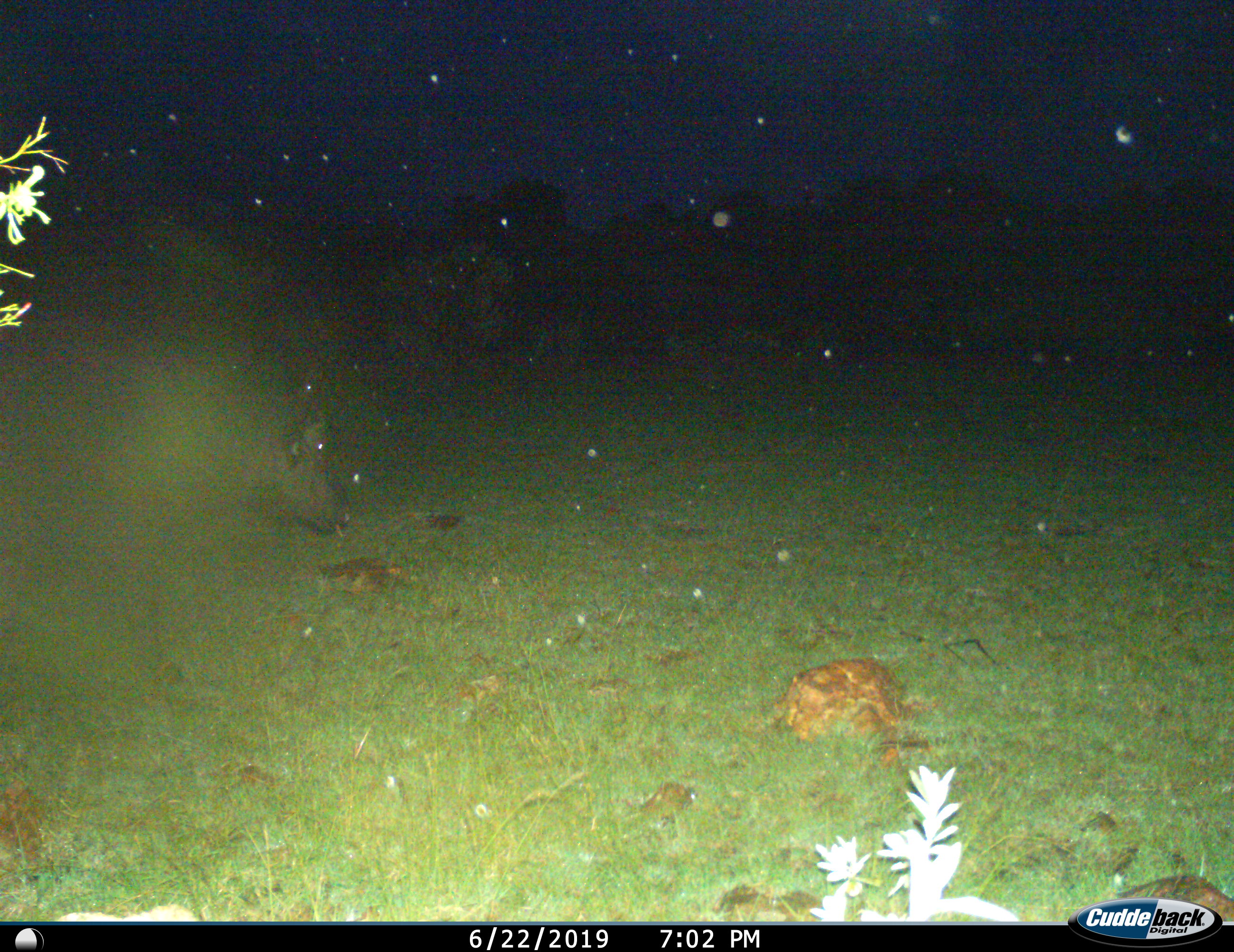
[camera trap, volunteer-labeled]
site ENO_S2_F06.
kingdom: Animalia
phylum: Chordata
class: Mammalia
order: Artiodactyla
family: Bovidae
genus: Syncerus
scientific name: Syncerus caffer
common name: african buffalo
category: buffalo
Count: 1.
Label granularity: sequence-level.